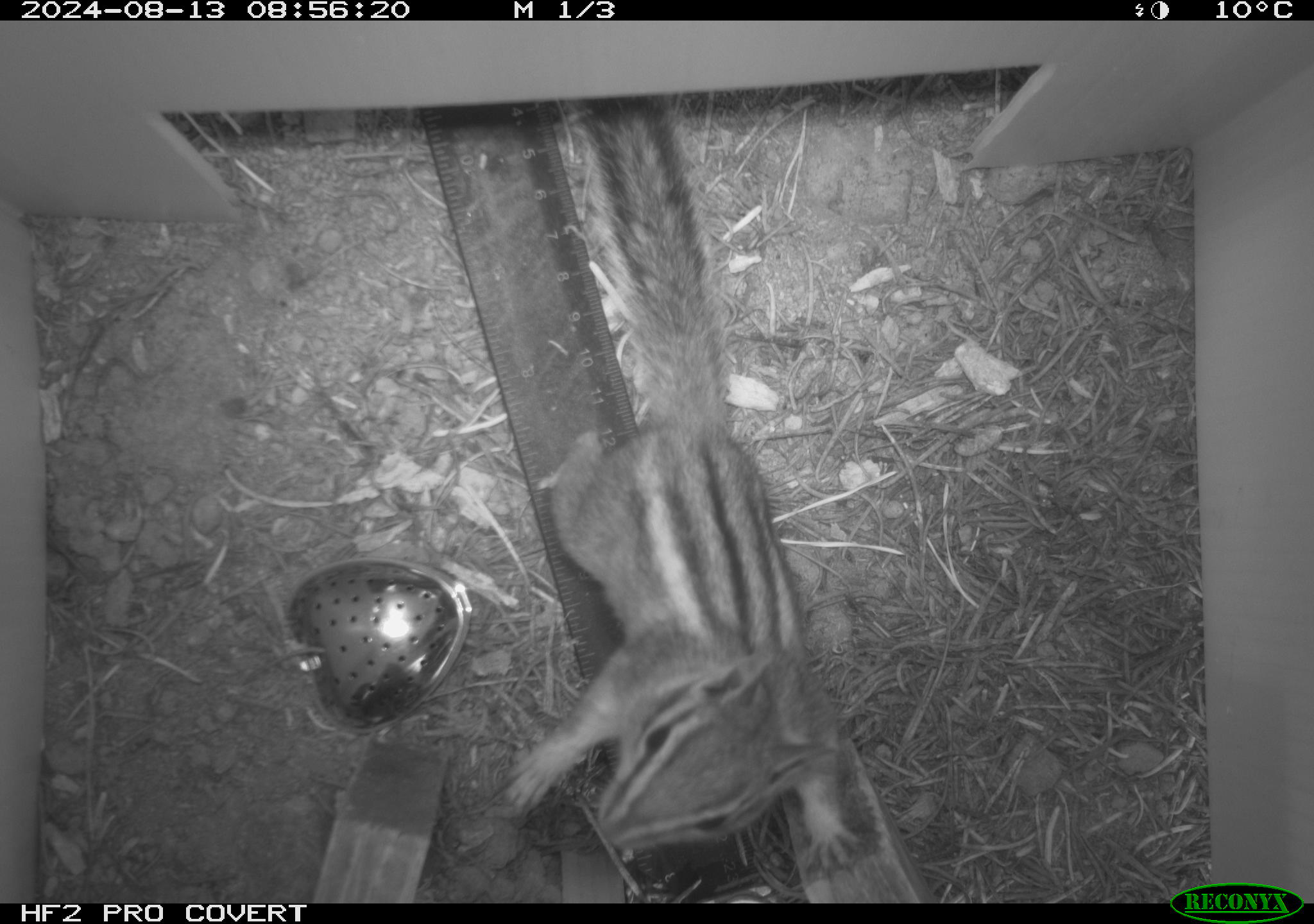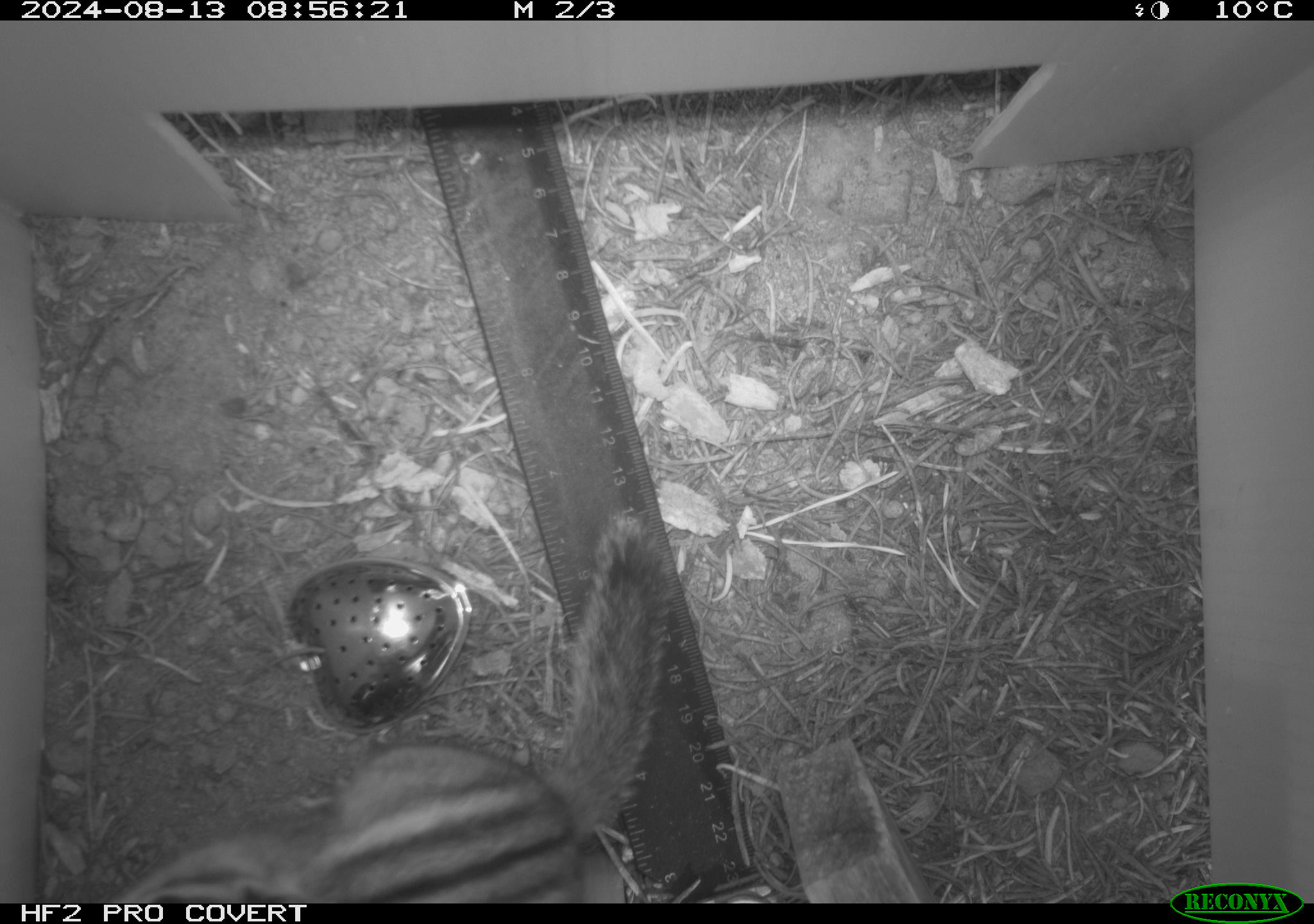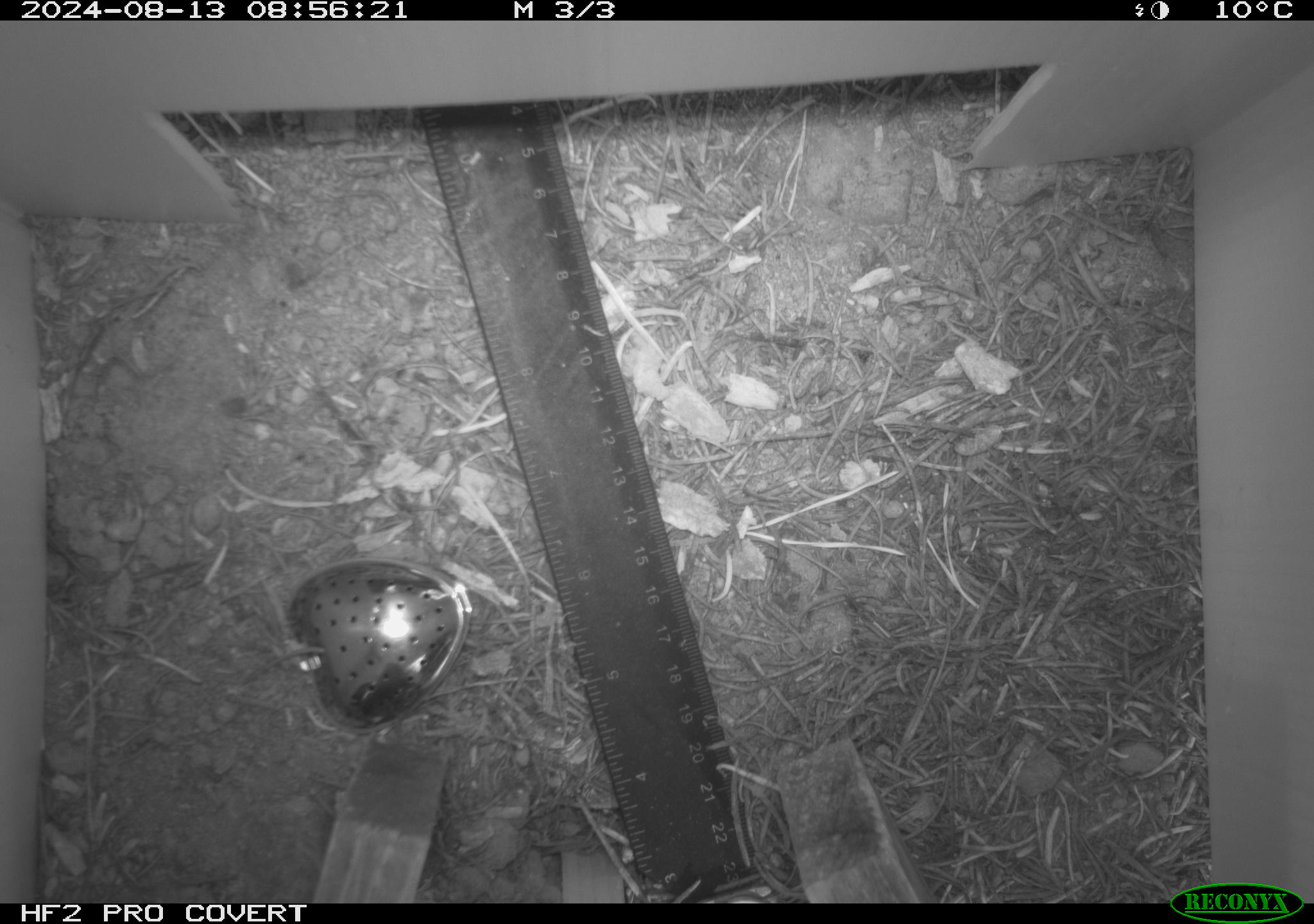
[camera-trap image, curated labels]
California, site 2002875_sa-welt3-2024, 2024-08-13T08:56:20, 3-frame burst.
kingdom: Animalia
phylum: Chordata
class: Mammalia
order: Rodentia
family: Sciuridae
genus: Neotamias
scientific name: Neotamias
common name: western chipmunks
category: neotamias species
Neotamias species (western chipmunks) (Neotamias).